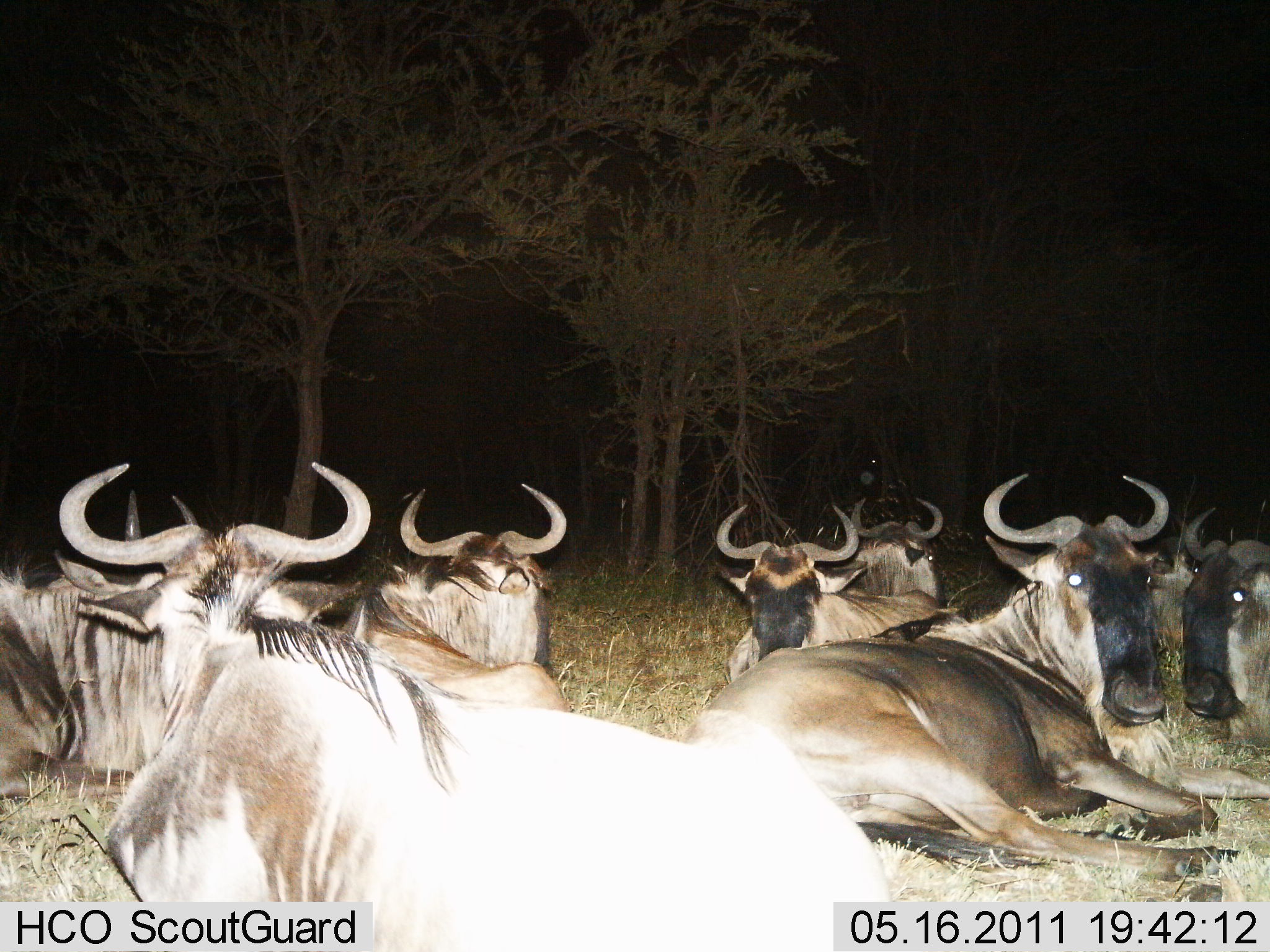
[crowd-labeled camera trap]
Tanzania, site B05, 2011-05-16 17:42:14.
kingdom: Animalia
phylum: Chordata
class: Mammalia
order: Artiodactyla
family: Bovidae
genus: Connochaetes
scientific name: Connochaetes taurinus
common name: blue wildebeest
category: wildebeest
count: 8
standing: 0%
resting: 100%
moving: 0%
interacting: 0%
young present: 0%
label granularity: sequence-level